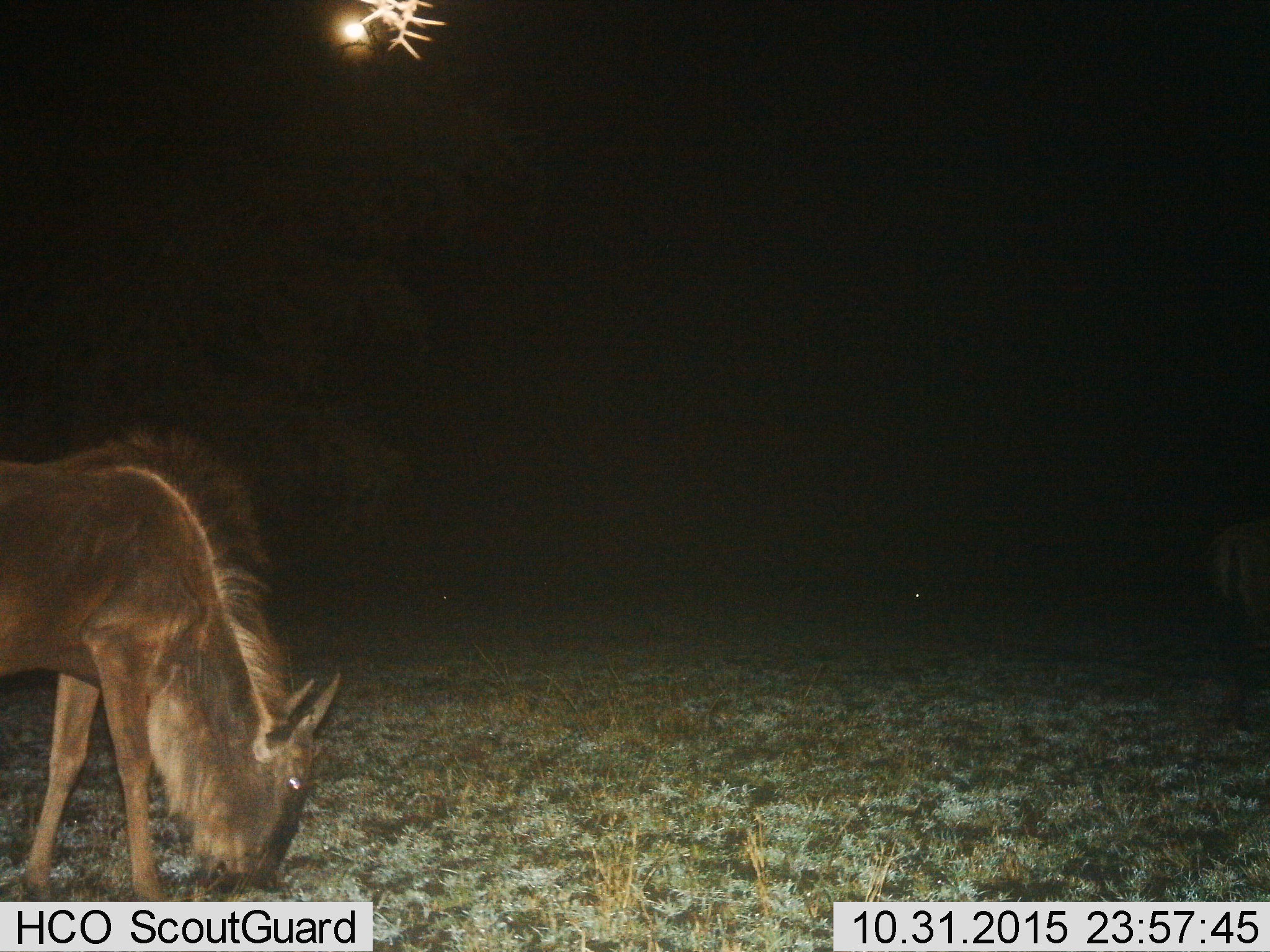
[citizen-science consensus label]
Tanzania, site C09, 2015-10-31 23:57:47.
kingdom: Animalia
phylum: Chordata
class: Mammalia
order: Artiodactyla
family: Bovidae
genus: Connochaetes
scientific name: Connochaetes taurinus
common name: blue wildebeest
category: wildebeest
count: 1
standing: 30%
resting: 0%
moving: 5%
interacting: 0%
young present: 0%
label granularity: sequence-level